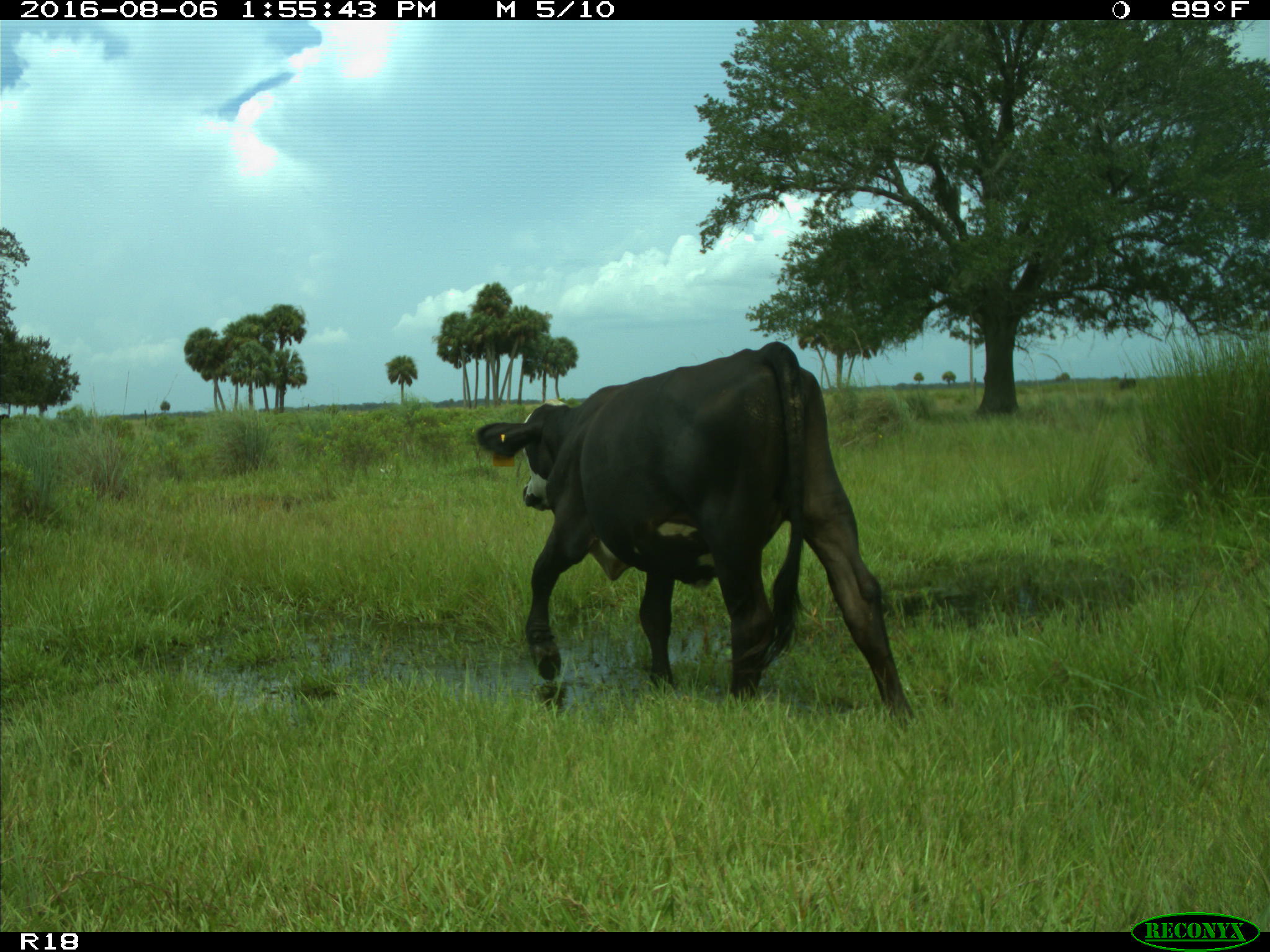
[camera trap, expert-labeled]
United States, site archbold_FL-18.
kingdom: Animalia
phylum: Chordata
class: Mammalia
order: Artiodactyla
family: Bovidae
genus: Bos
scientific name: Bos taurus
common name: domestic cow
Bos taurus (domestic cow).